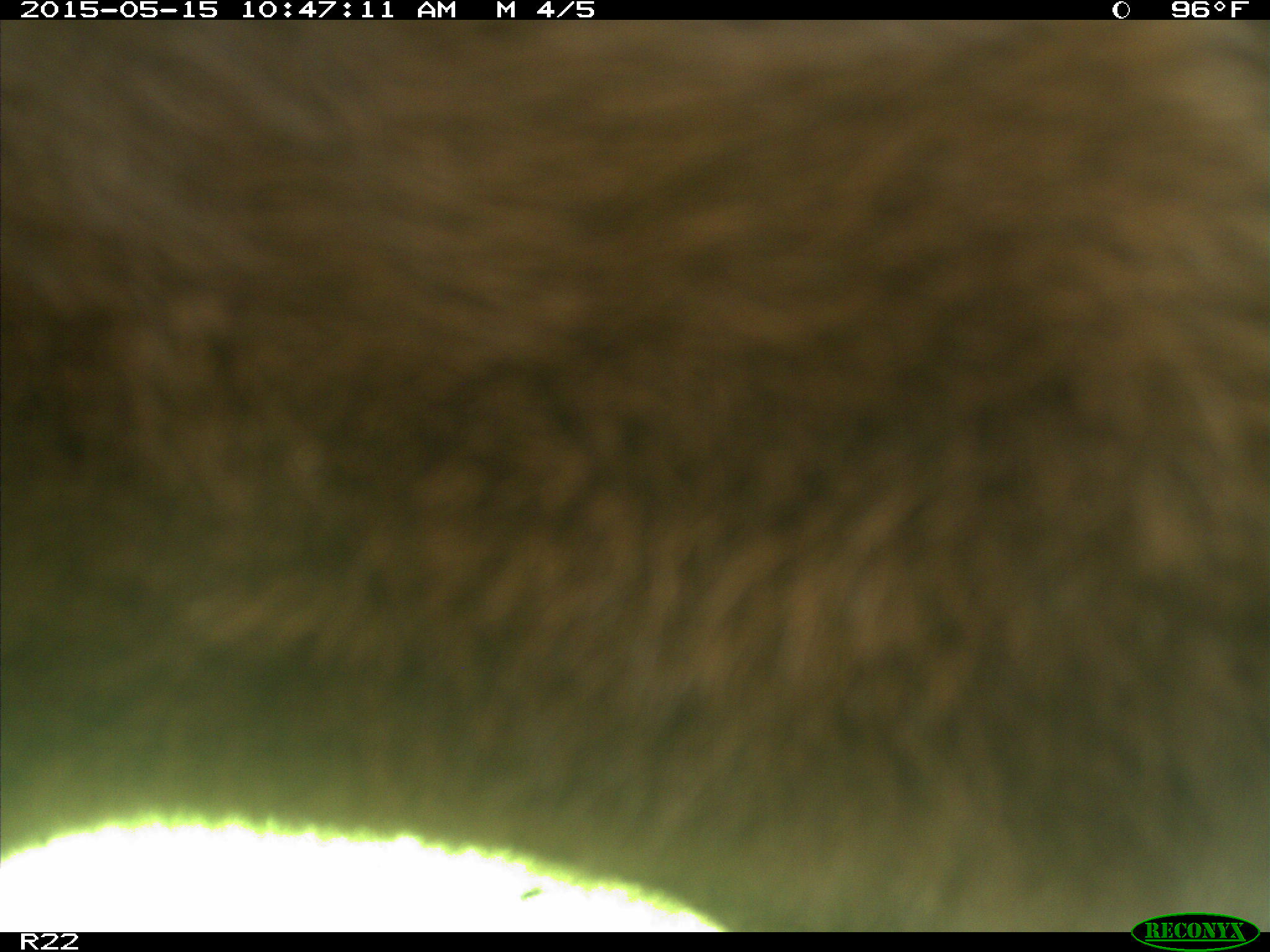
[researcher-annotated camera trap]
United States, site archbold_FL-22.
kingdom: Animalia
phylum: Chordata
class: Mammalia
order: Artiodactyla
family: Bovidae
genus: Bos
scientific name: Bos taurus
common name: domestic cow